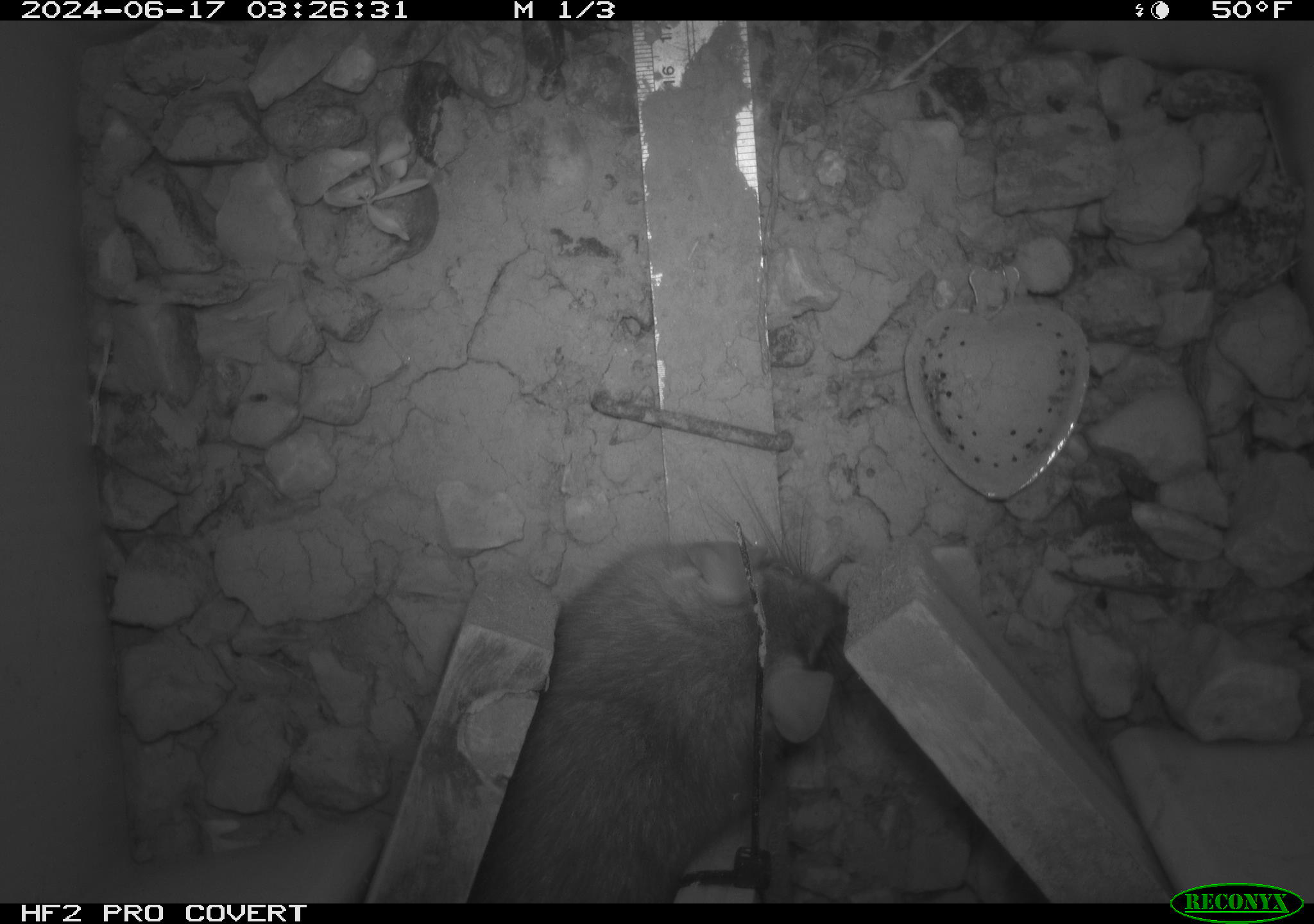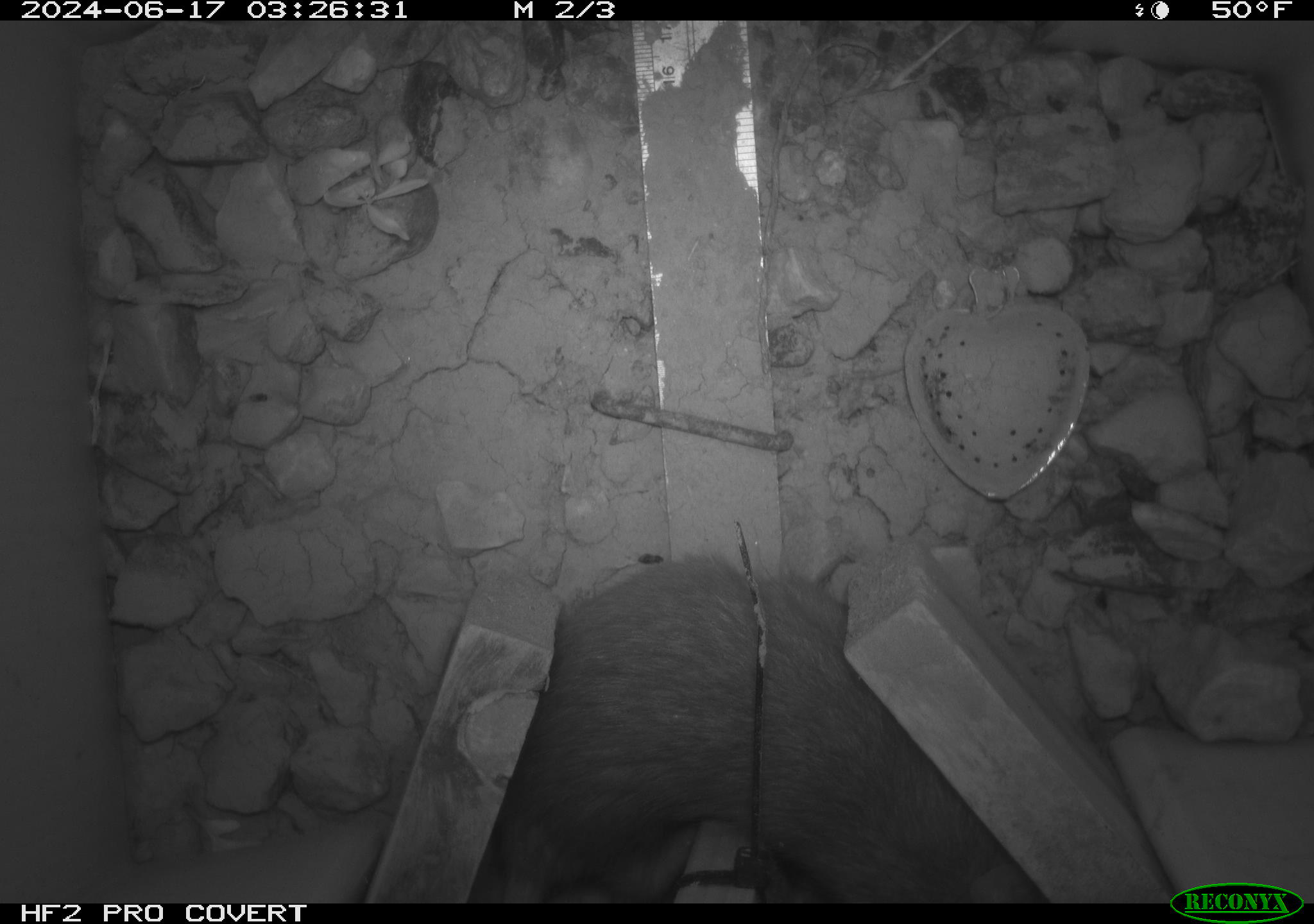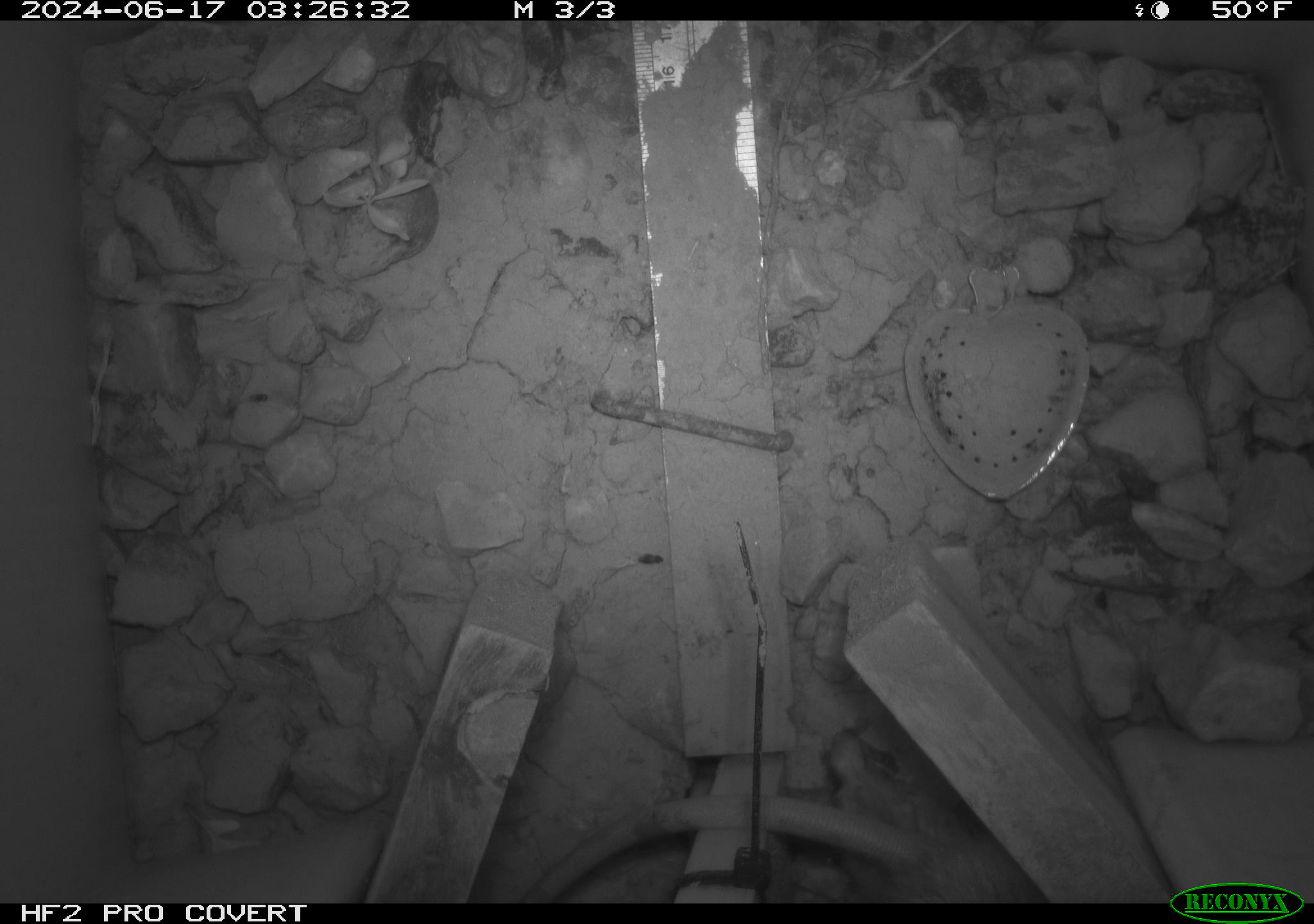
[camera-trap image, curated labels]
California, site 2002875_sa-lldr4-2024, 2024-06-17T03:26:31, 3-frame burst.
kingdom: Animalia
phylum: Chordata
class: Mammalia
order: Rodentia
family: Muridae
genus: Rattus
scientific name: Rattus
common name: rat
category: rattus species